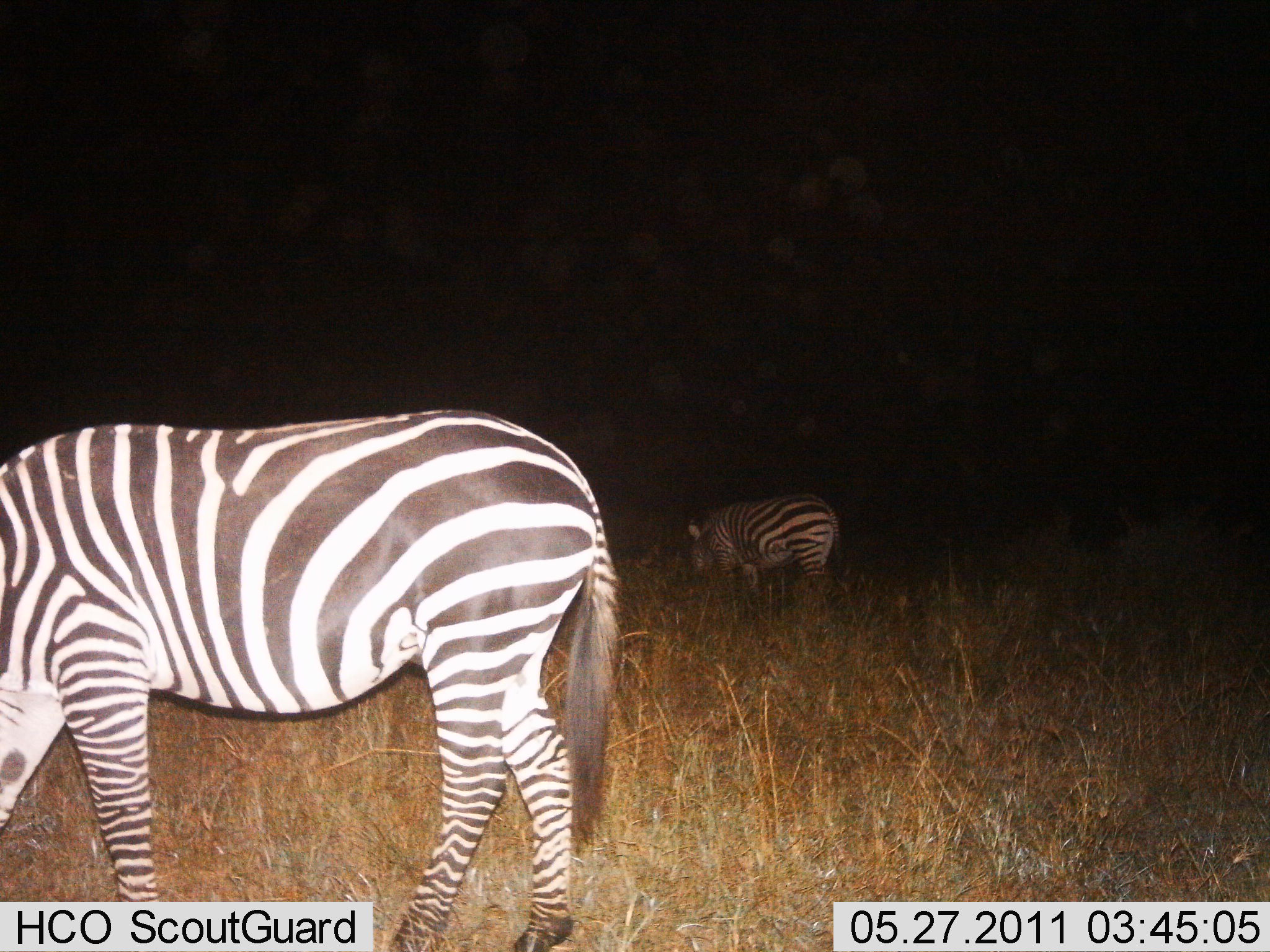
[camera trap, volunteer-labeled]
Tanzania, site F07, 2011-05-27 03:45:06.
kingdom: Animalia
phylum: Chordata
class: Mammalia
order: Perissodactyla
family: Equidae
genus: Equus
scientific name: Equus quagga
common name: plains zebra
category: zebra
Zebra (plains zebra) (Equus quagga), count 2. Behavior (volunteer vote fractions): standing 23%, resting 8%, moving 8%, interacting 0%. Young present (vote fraction): 0%. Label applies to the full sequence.